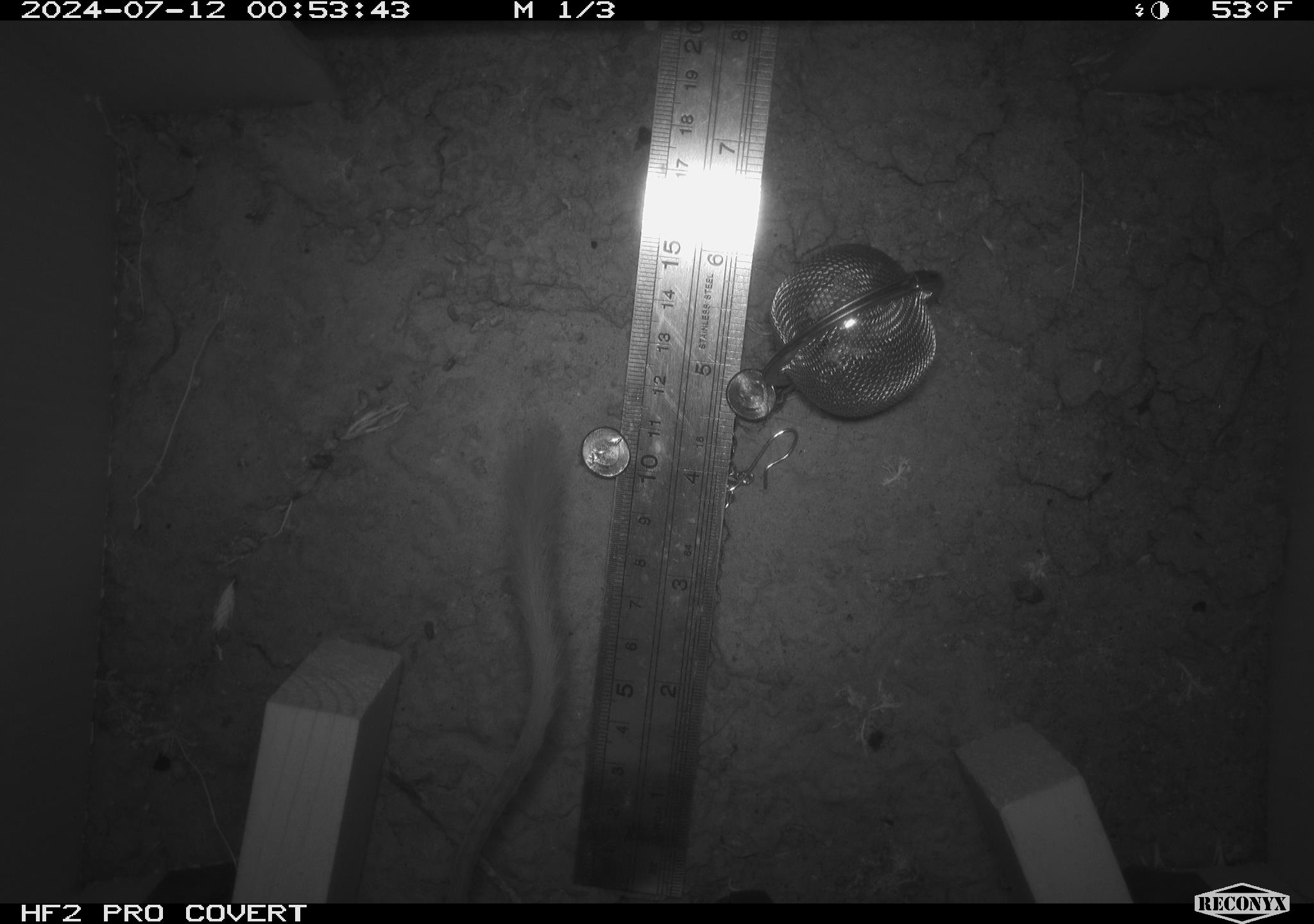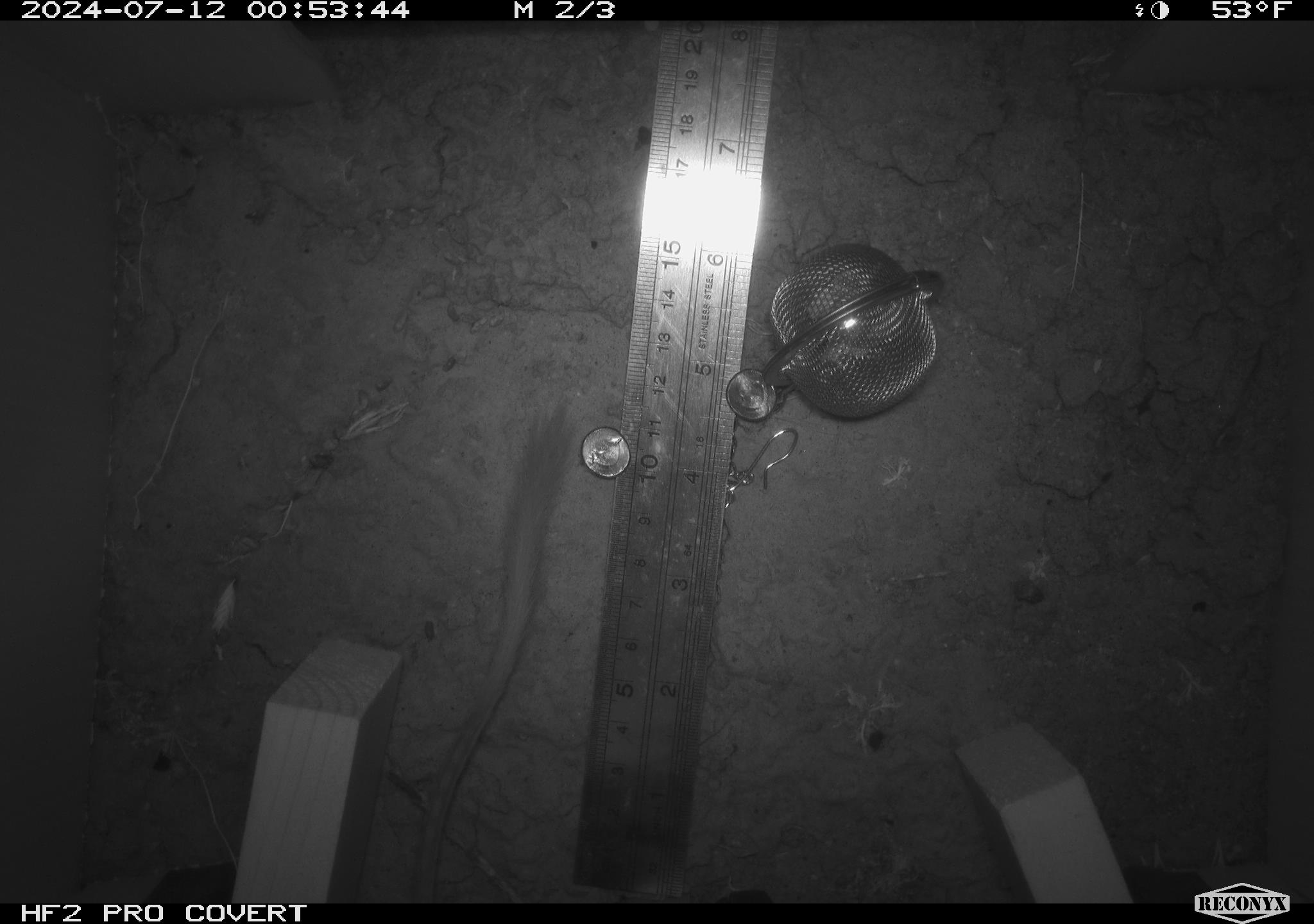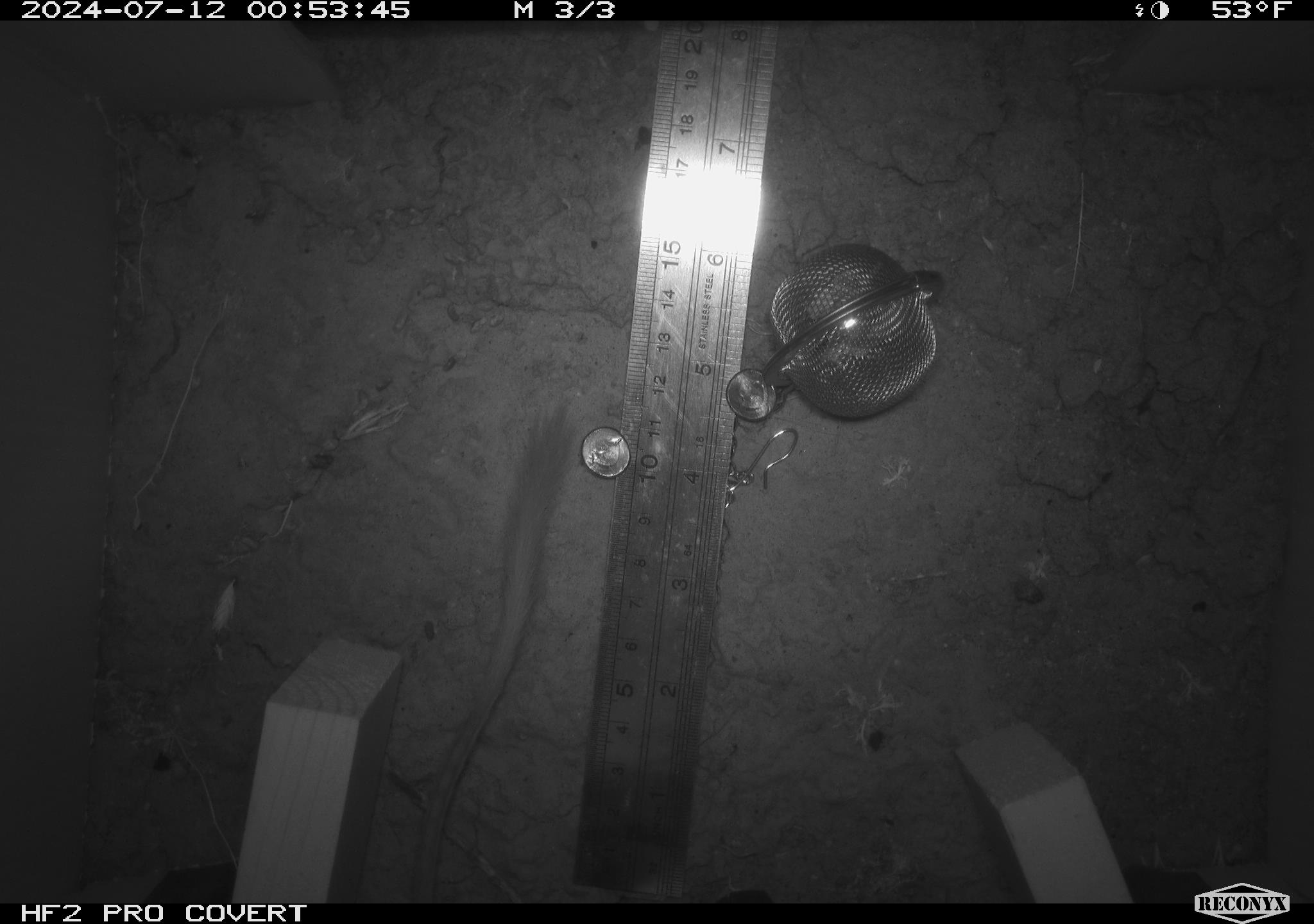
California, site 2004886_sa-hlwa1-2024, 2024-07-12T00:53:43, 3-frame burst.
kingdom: Animalia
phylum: Chordata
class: Mammalia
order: Rodentia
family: Heteromyidae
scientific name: Heteromyidae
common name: kangaroo rats and pocket mice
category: heteromyidae family